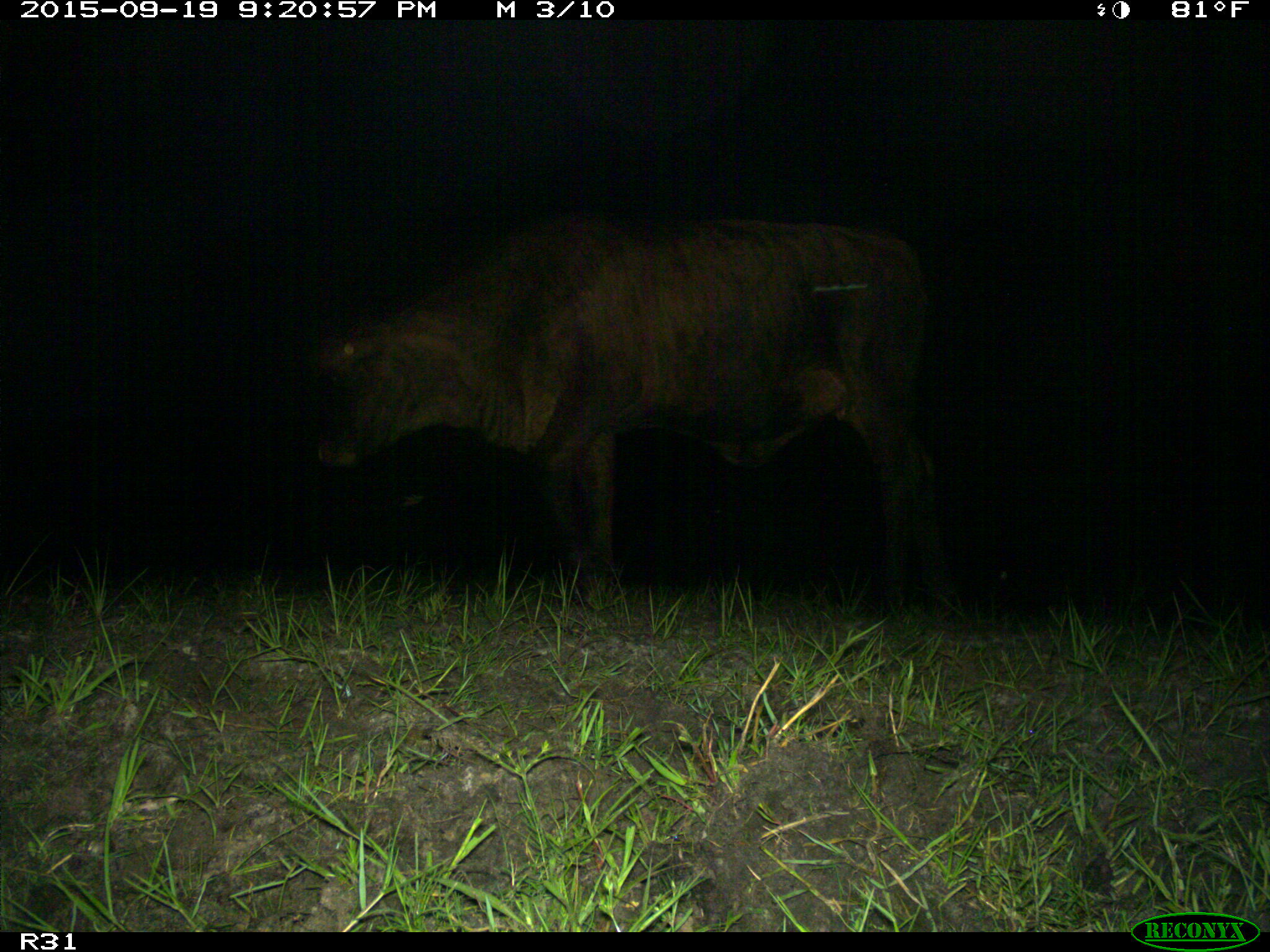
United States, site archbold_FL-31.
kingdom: Animalia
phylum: Chordata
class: Mammalia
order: Artiodactyla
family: Bovidae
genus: Bos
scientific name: Bos taurus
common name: domestic cow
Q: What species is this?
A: Bos taurus (domestic cow).